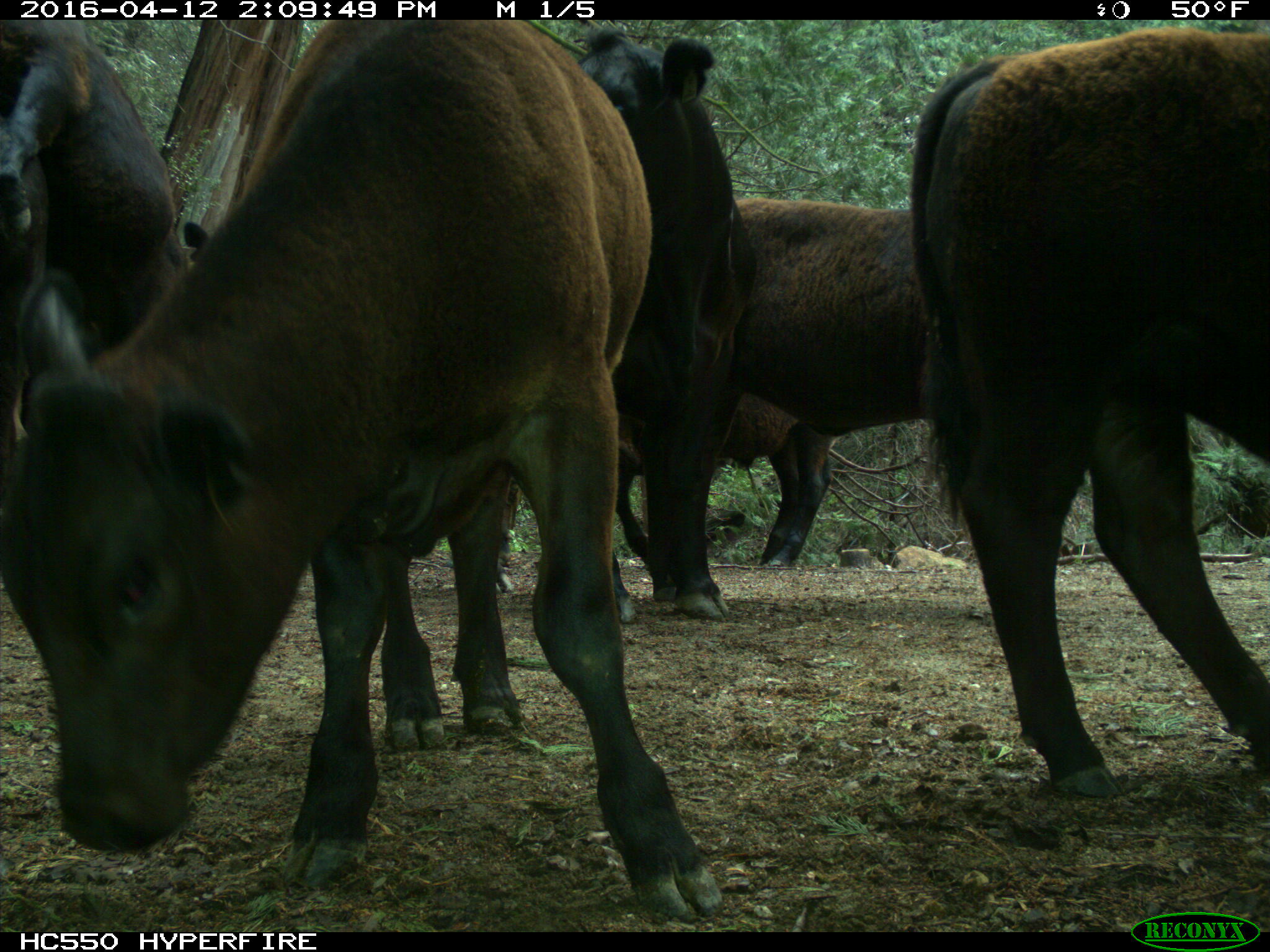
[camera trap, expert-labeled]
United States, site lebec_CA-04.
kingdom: Animalia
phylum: Chordata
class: Mammalia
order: Artiodactyla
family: Bovidae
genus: Bos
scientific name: Bos taurus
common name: domestic cow